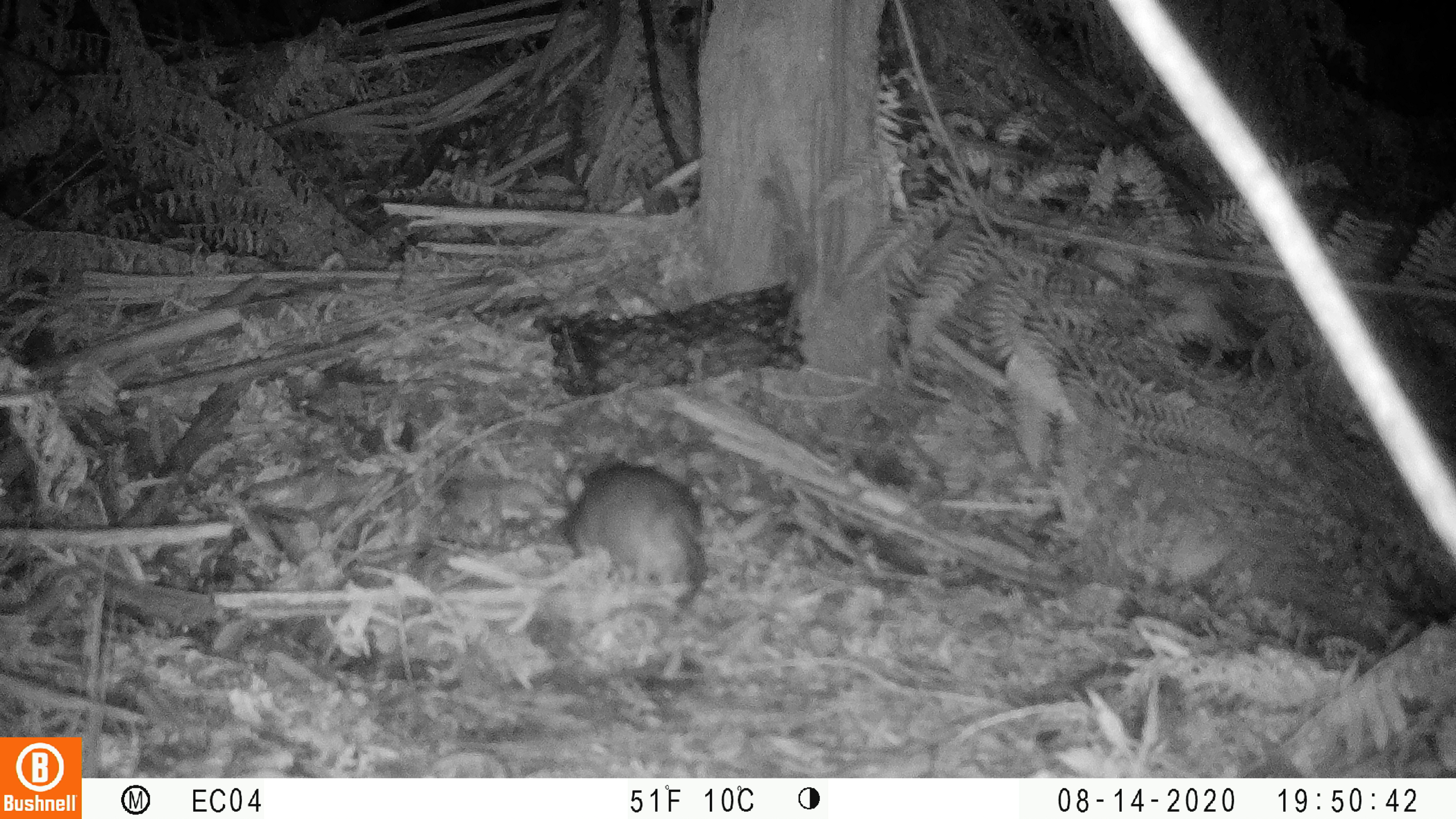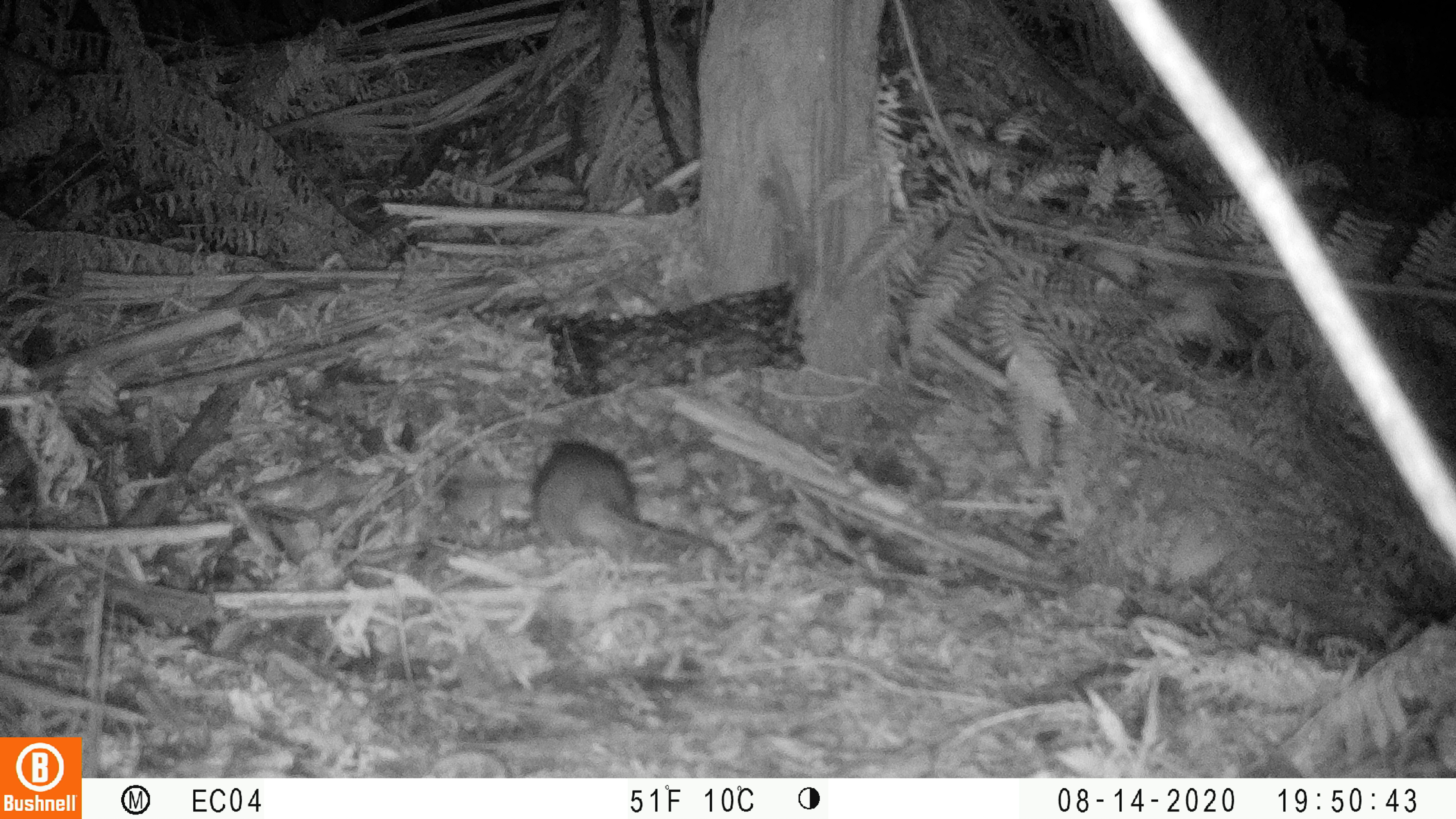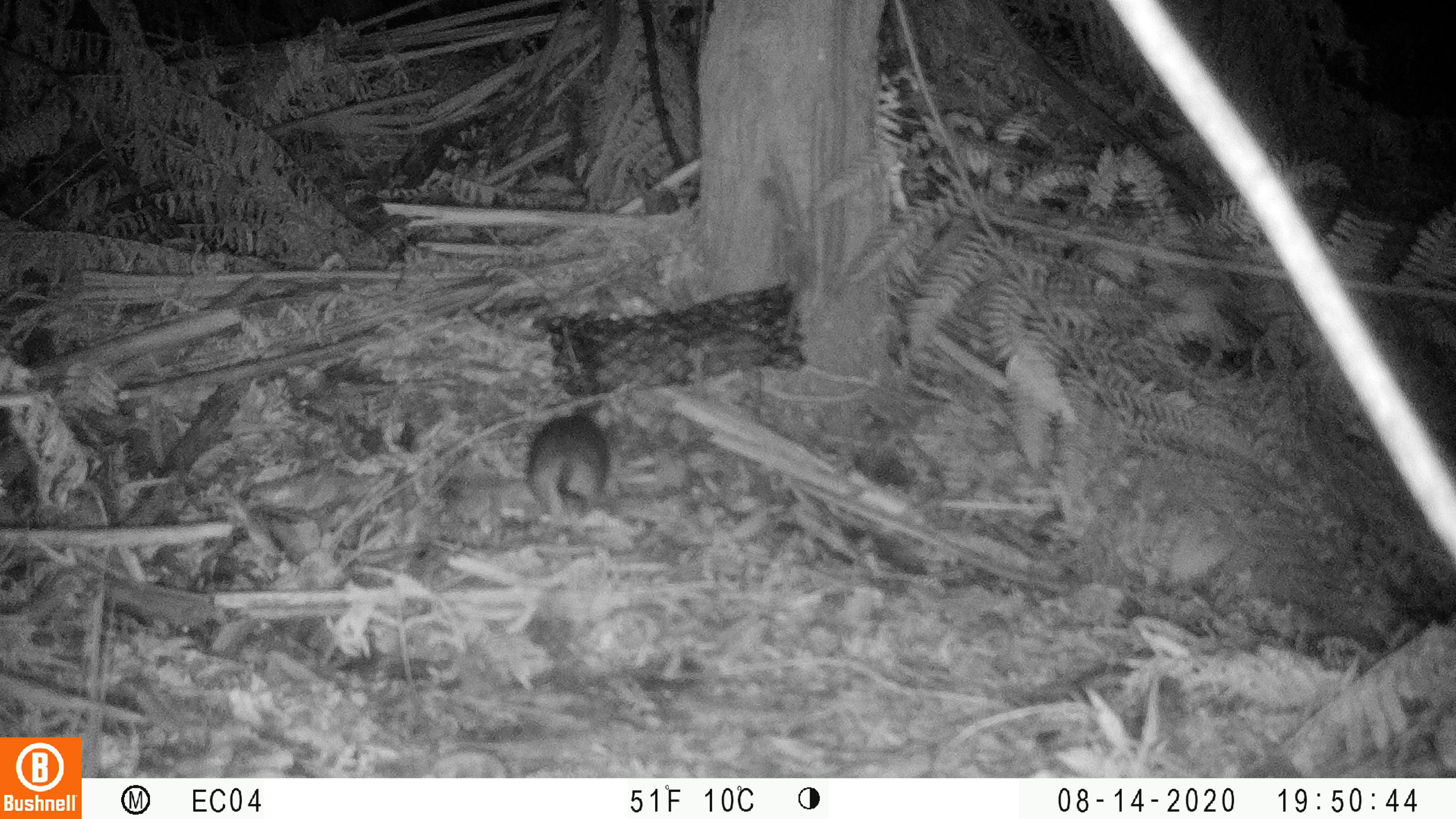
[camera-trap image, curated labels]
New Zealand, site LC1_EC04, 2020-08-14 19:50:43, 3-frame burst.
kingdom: Animalia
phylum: Chordata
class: Mammalia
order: Rodentia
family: Muridae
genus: Rattus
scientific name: Rattus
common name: rat